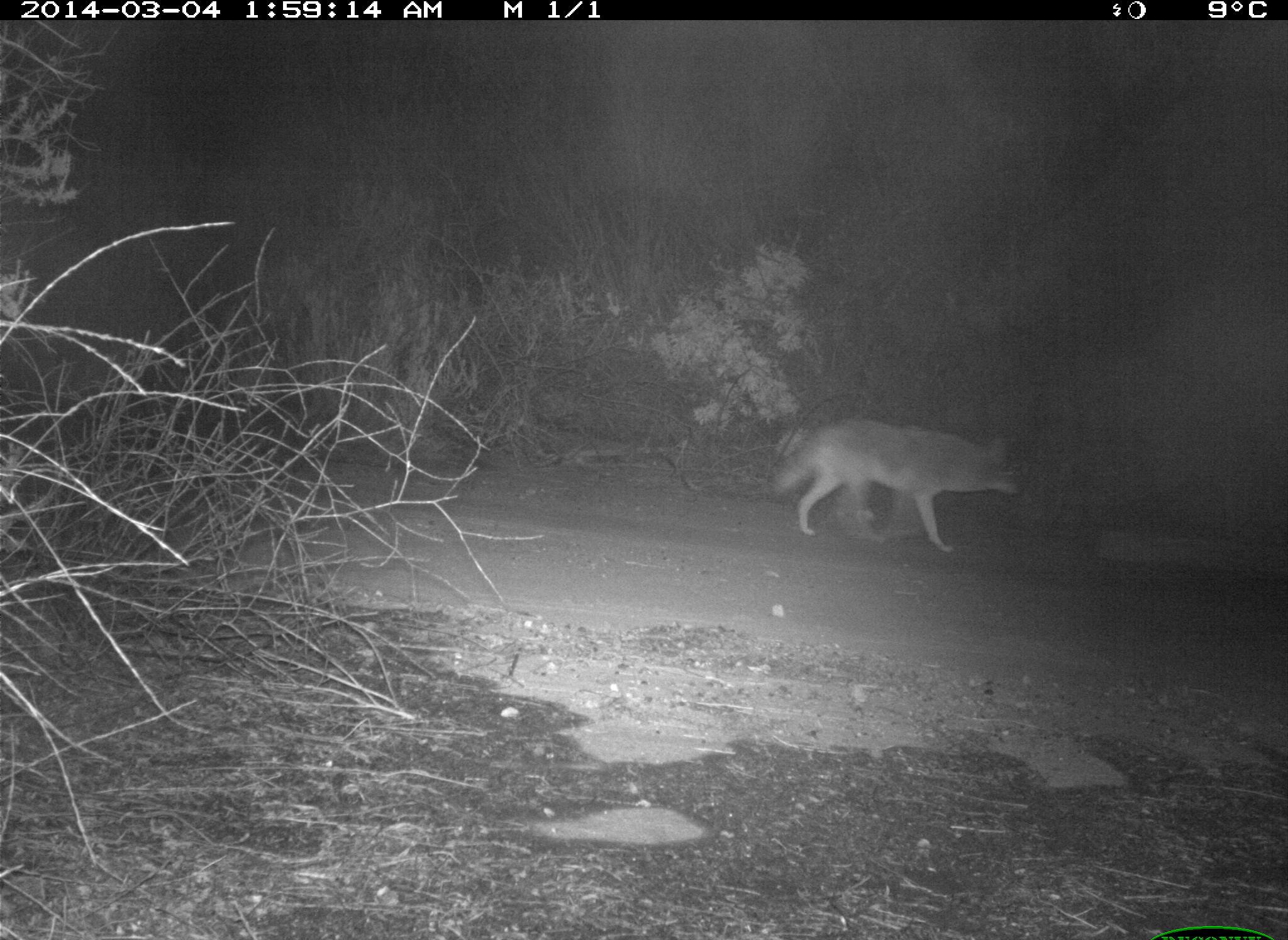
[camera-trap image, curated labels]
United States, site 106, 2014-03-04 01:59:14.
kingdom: Animalia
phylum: Chordata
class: Mammalia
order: Carnivora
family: Canidae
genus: Canis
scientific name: Canis latrans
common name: coyote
Coyote (Canis latrans).